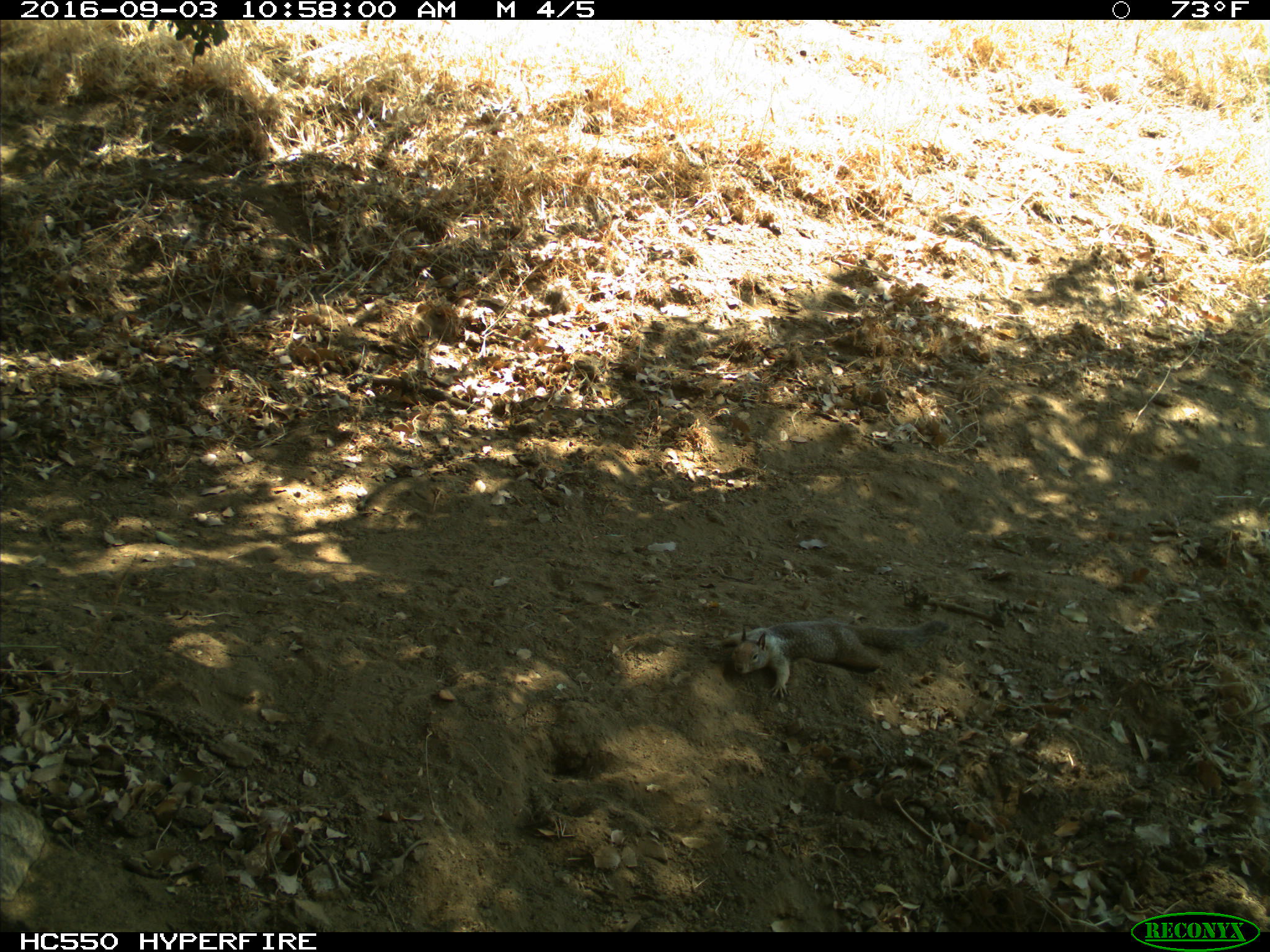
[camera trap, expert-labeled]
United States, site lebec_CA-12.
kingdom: Animalia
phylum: Chordata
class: Mammalia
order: Rodentia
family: Sciuridae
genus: Otospermophilus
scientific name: Otospermophilus beecheyi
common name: california ground squirrel